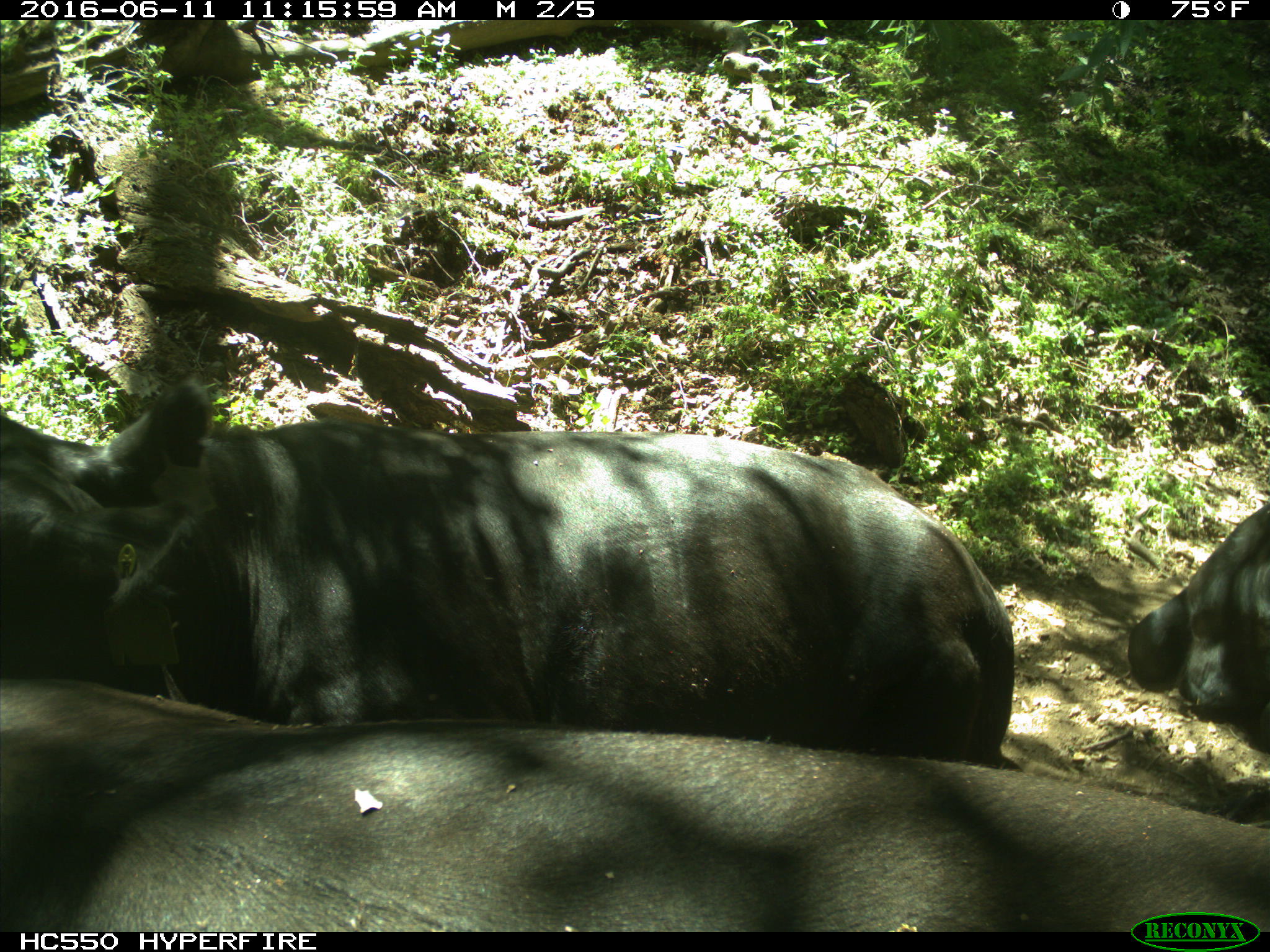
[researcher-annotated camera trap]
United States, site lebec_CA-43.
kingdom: Animalia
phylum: Chordata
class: Mammalia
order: Artiodactyla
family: Bovidae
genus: Bos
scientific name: Bos taurus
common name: domestic cow